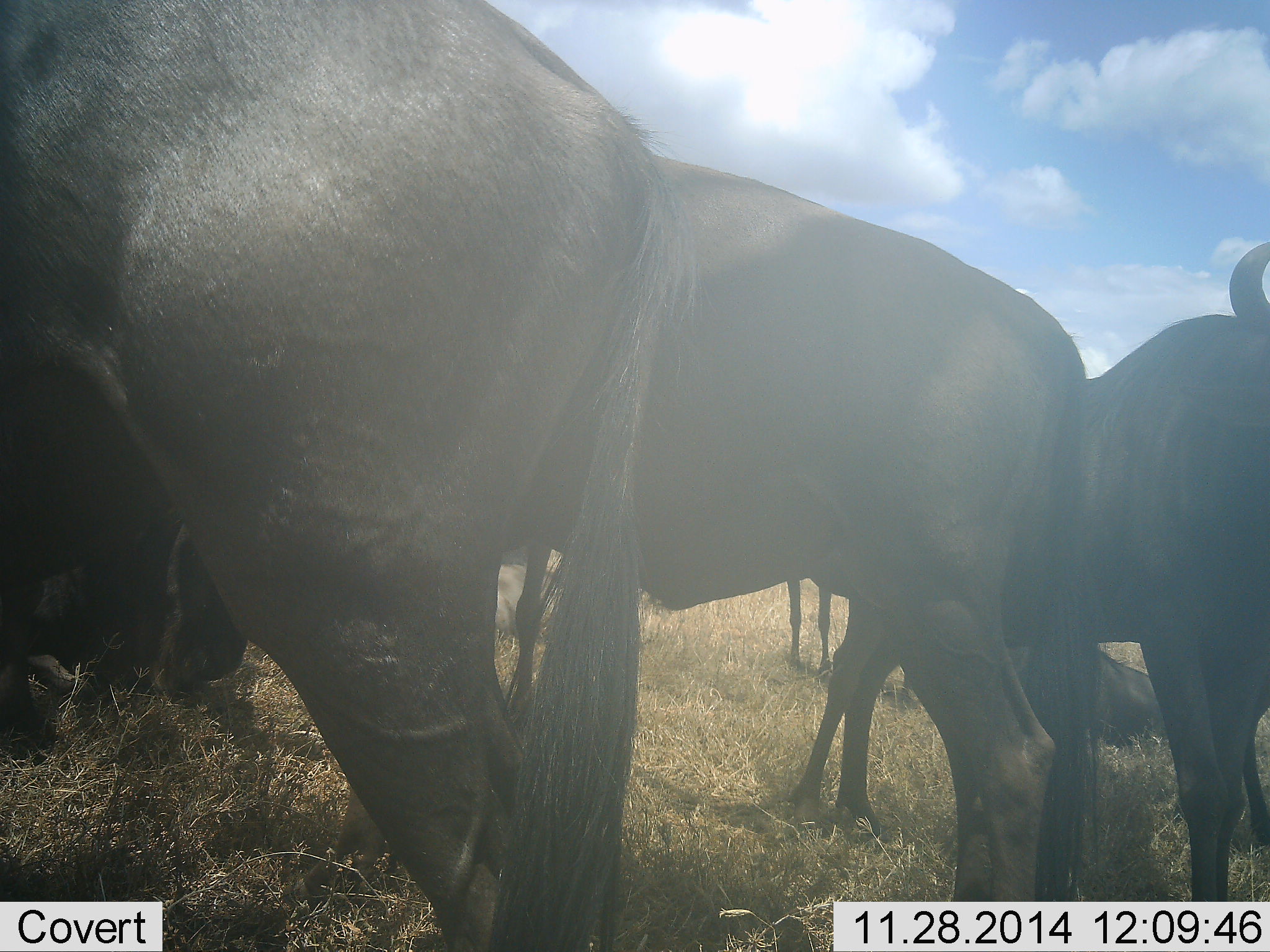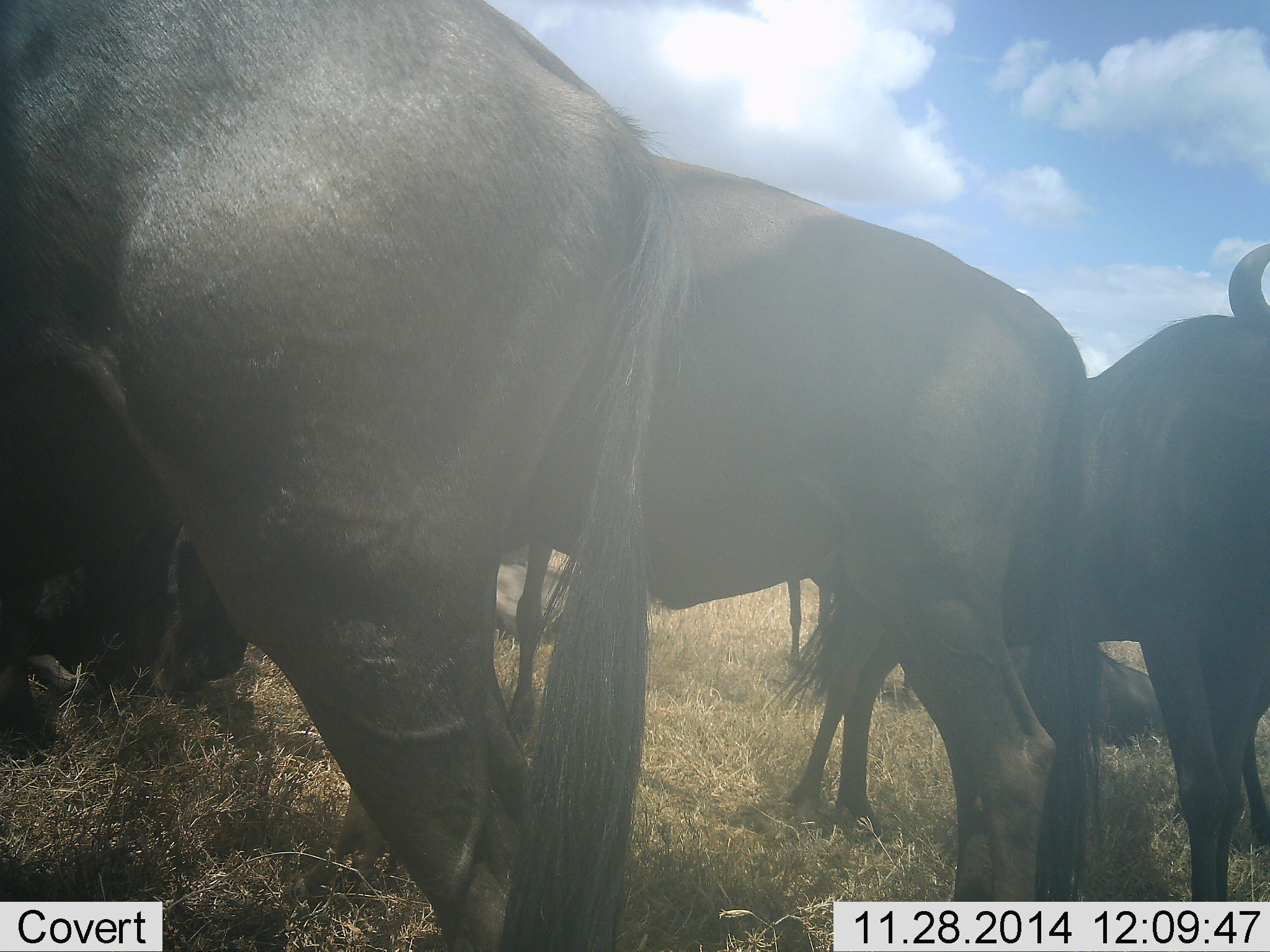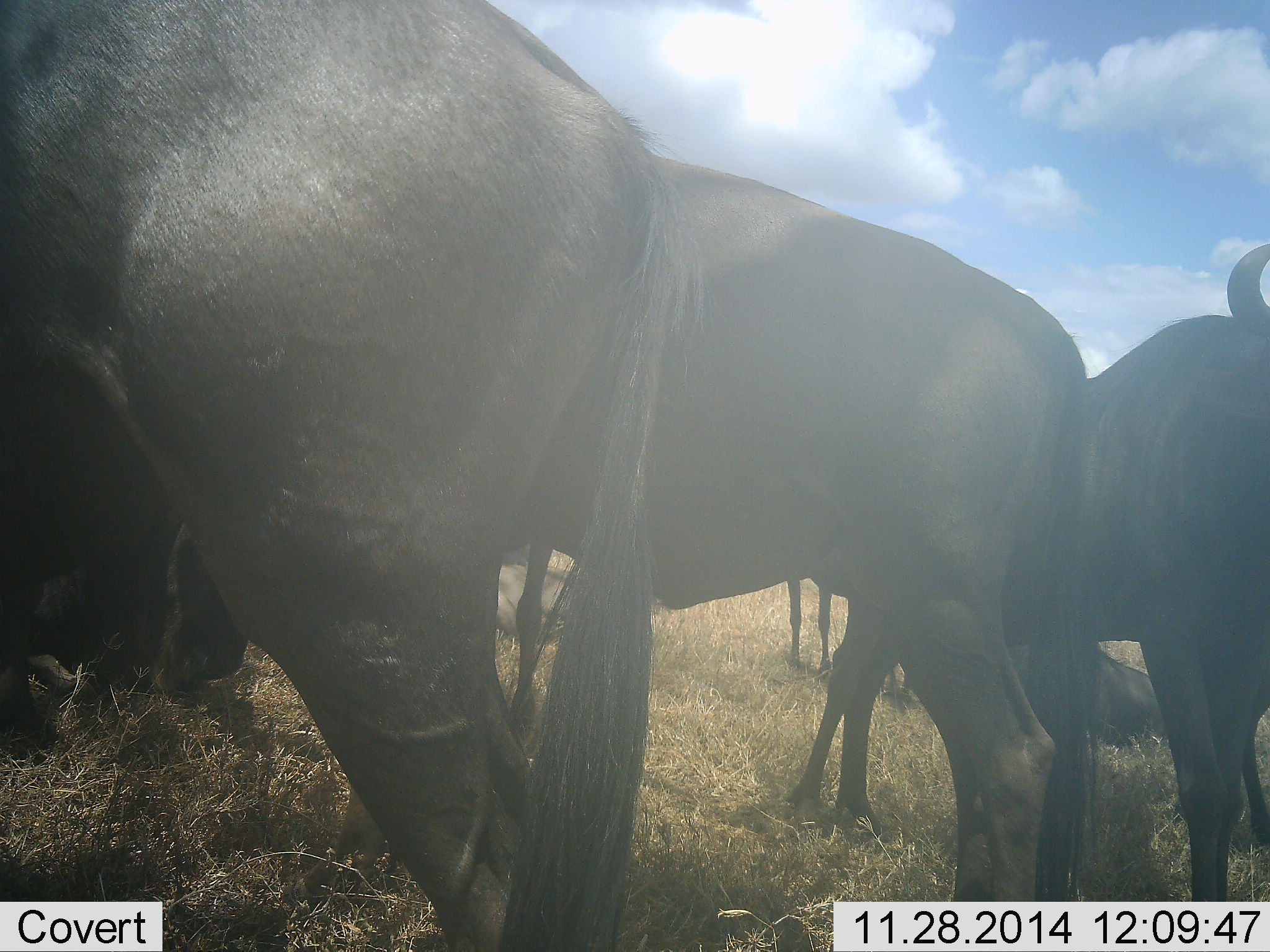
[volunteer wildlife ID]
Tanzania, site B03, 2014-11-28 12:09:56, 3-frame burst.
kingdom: Animalia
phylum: Chordata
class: Mammalia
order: Artiodactyla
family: Bovidae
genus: Connochaetes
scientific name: Connochaetes taurinus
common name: blue wildebeest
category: wildebeest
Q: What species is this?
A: Wildebeest (blue wildebeest) (Connochaetes taurinus).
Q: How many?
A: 5.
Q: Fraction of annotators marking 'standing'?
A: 90%.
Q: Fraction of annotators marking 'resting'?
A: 70%.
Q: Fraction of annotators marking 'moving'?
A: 0%.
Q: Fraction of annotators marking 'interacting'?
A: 0%.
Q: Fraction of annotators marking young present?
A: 0%.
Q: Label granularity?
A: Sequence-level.